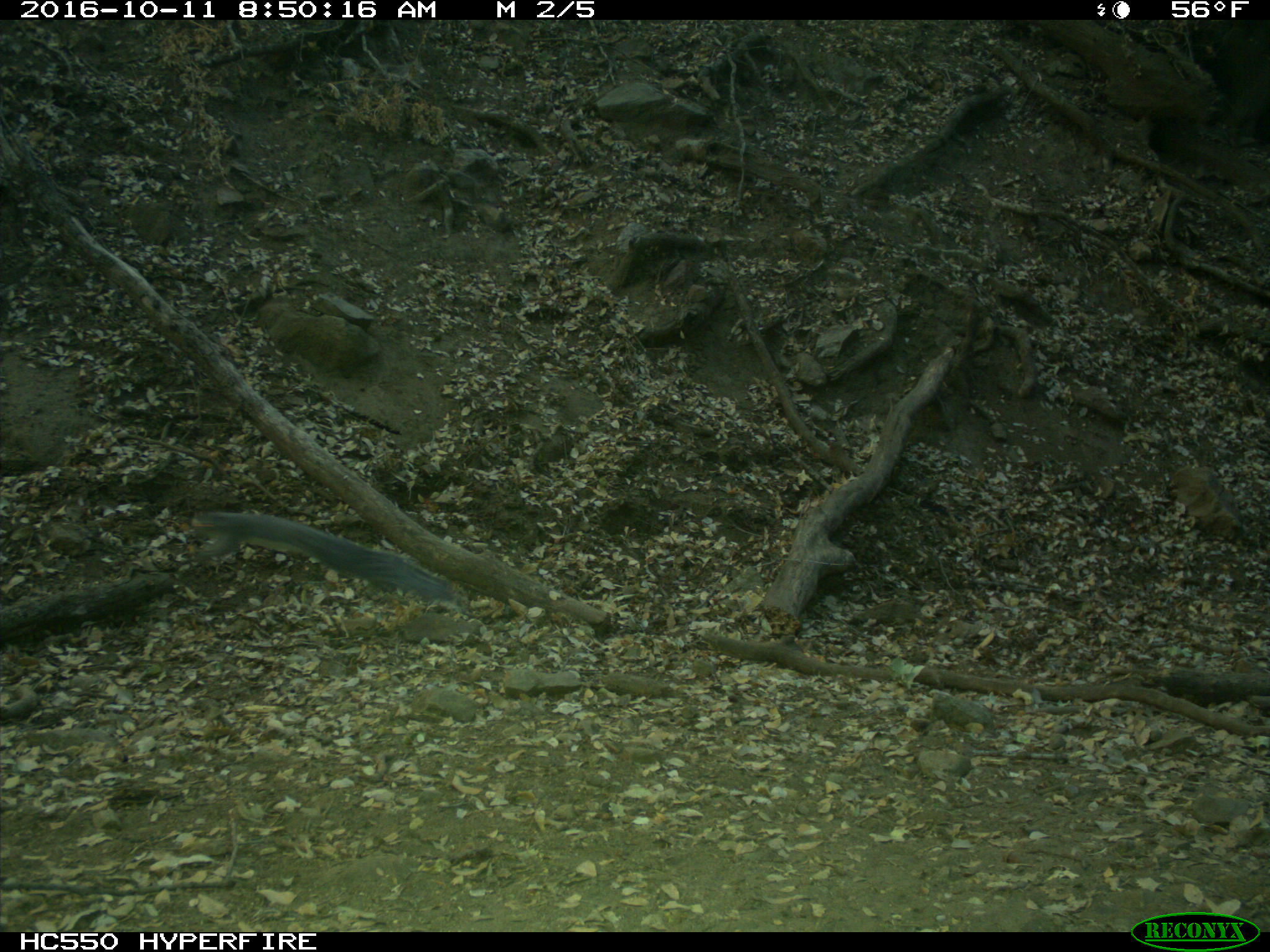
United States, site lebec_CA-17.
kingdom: Animalia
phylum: Chordata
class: Mammalia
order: Rodentia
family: Sciuridae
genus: Sciurus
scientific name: Sciurus carolinensis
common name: eastern gray squirrel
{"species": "Sciurus carolinensis (eastern gray squirrel)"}